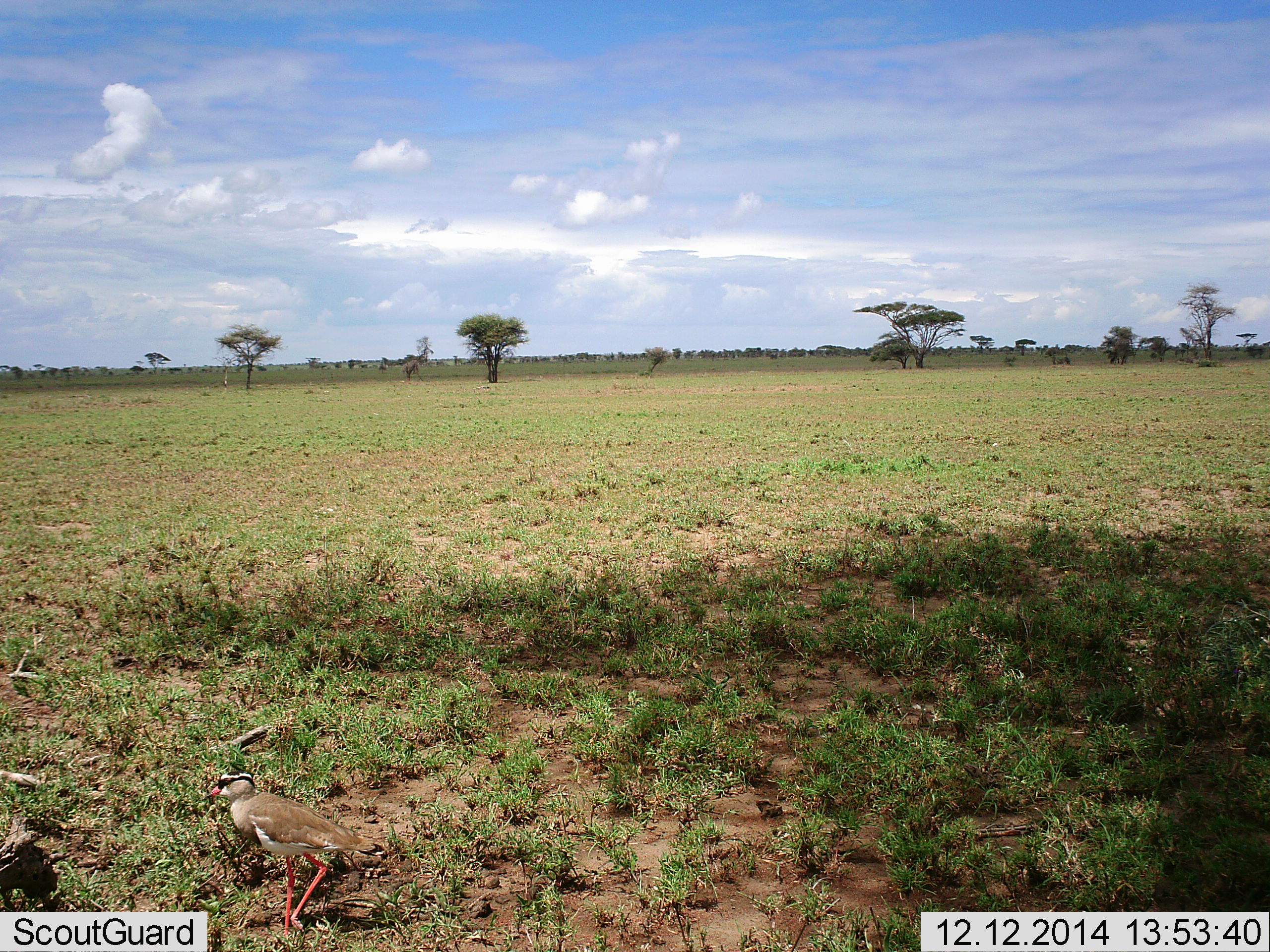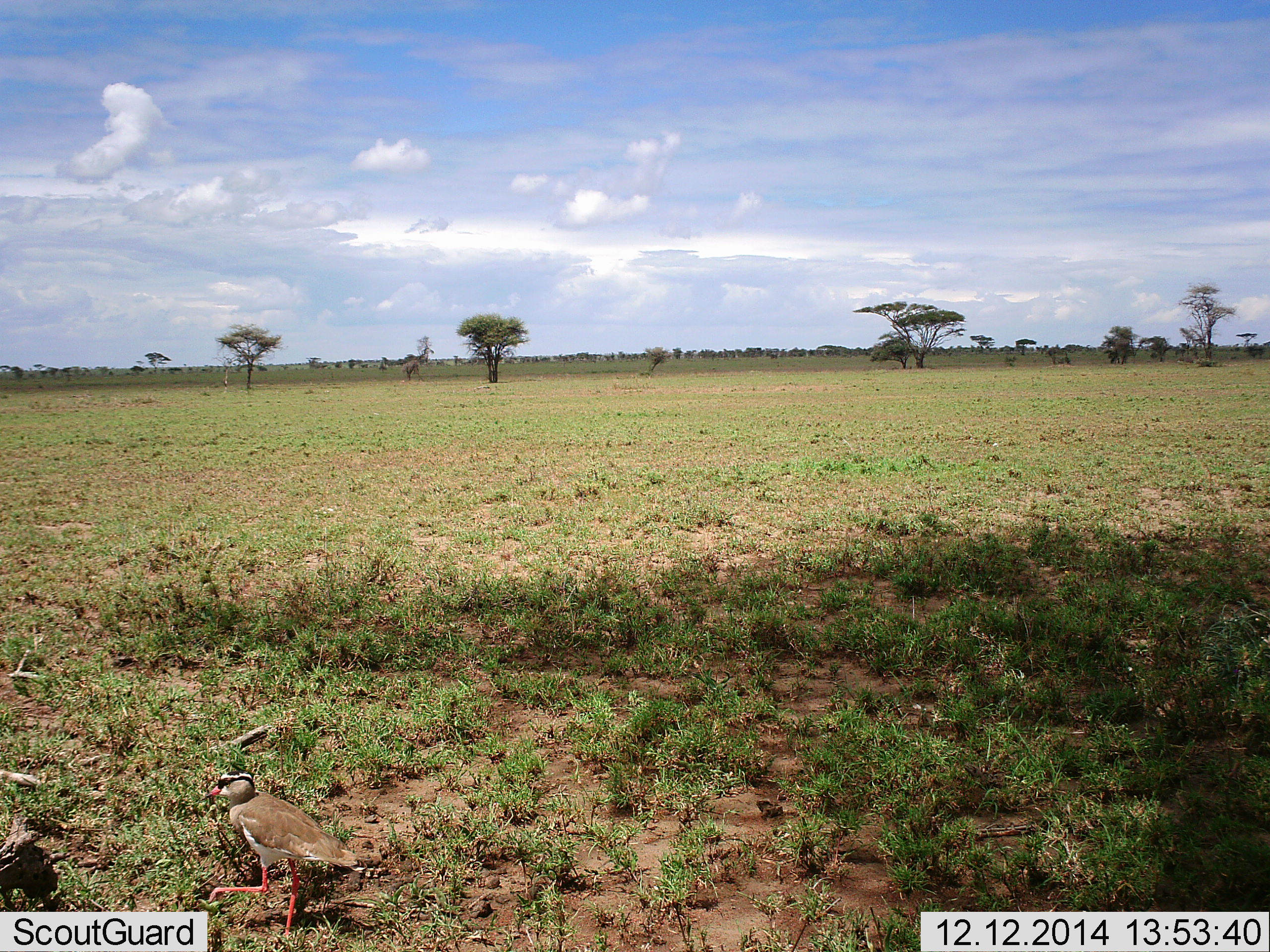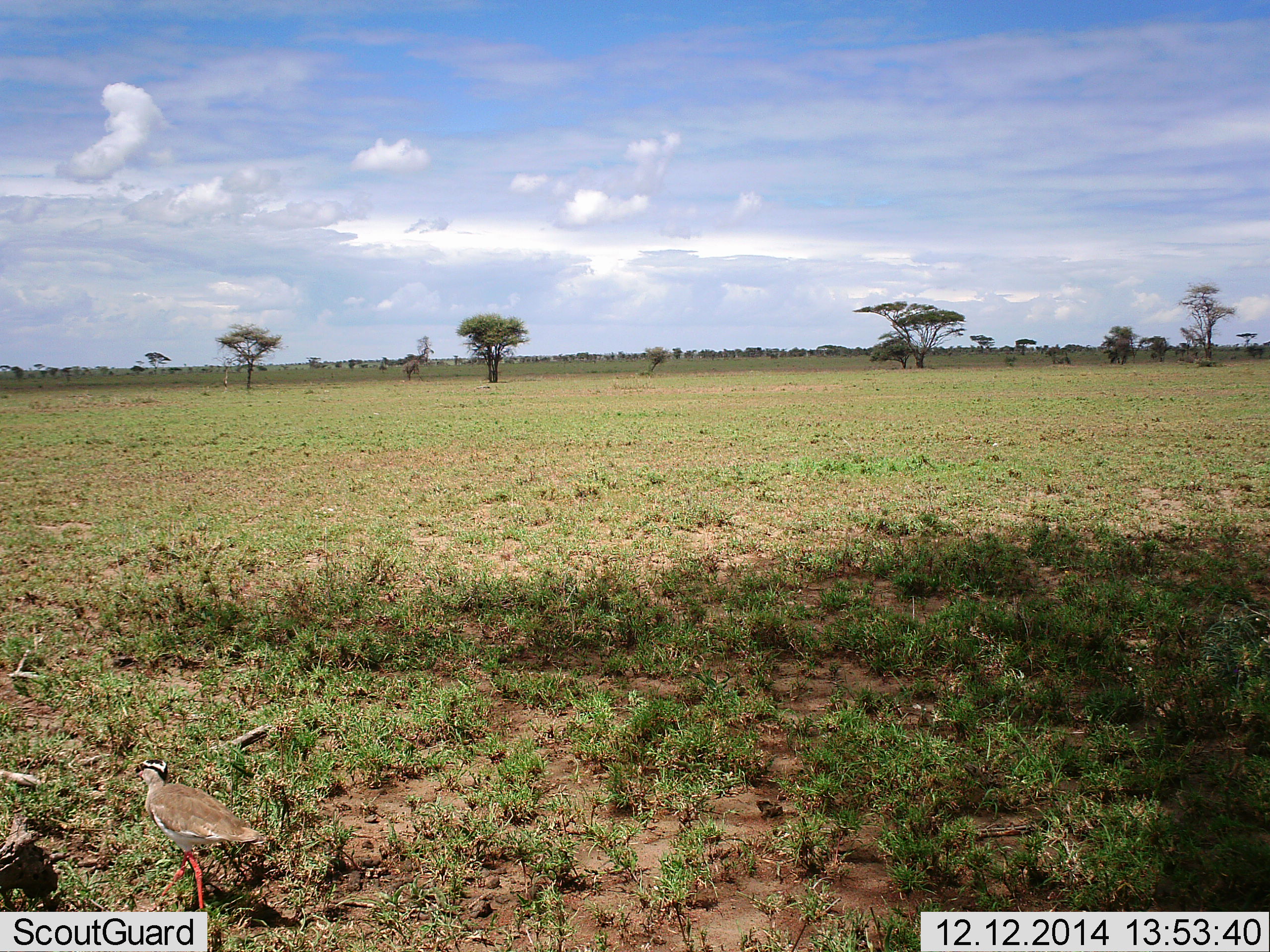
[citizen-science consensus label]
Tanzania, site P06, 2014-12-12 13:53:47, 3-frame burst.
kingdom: Animalia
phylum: Chordata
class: Aves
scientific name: Aves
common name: bird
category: otherbird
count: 1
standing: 20%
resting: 10%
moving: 70%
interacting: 0%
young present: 0%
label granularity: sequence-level